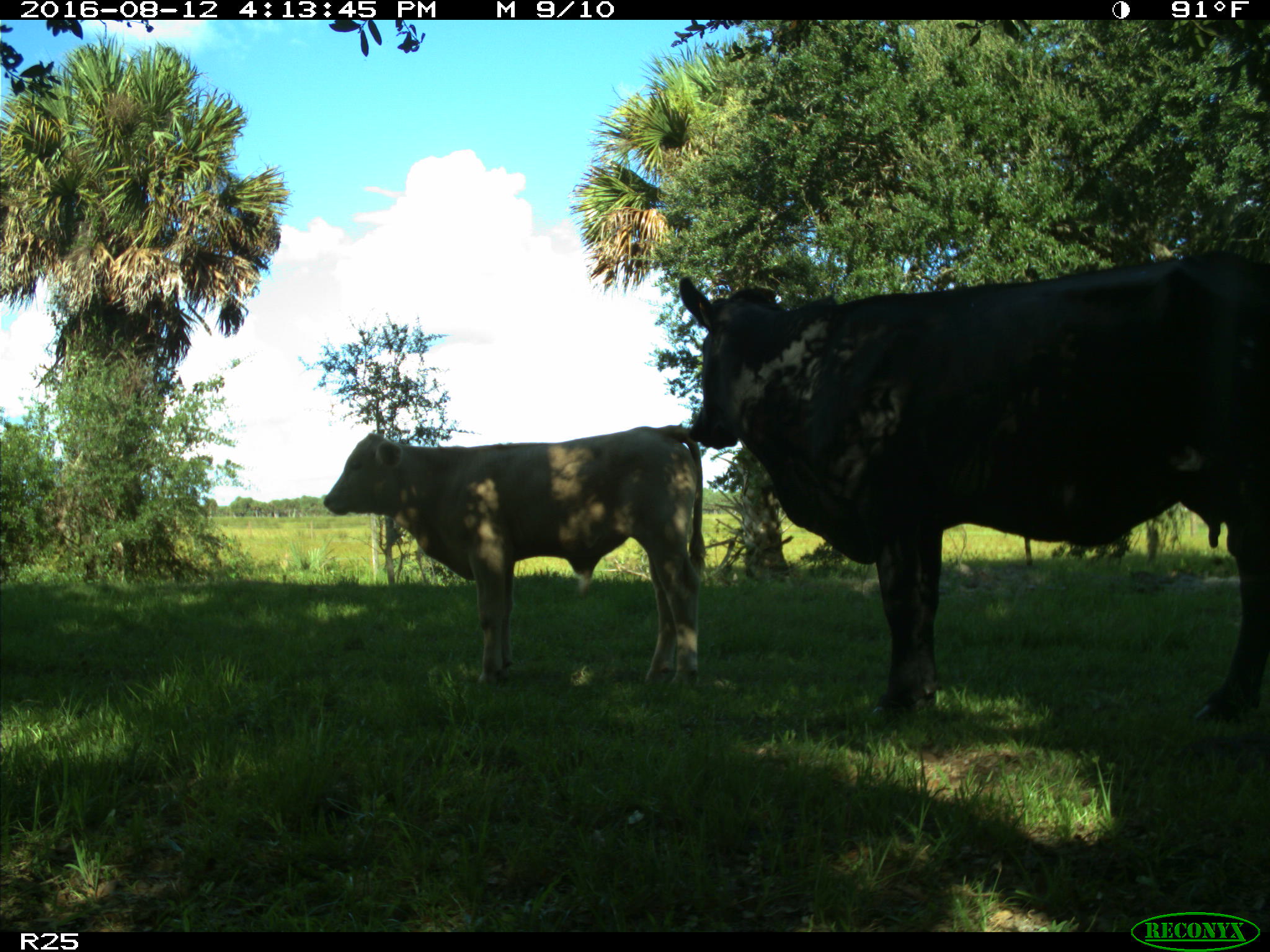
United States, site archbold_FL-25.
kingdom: Animalia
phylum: Chordata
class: Mammalia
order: Artiodactyla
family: Bovidae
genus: Bos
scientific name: Bos taurus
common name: domestic cow